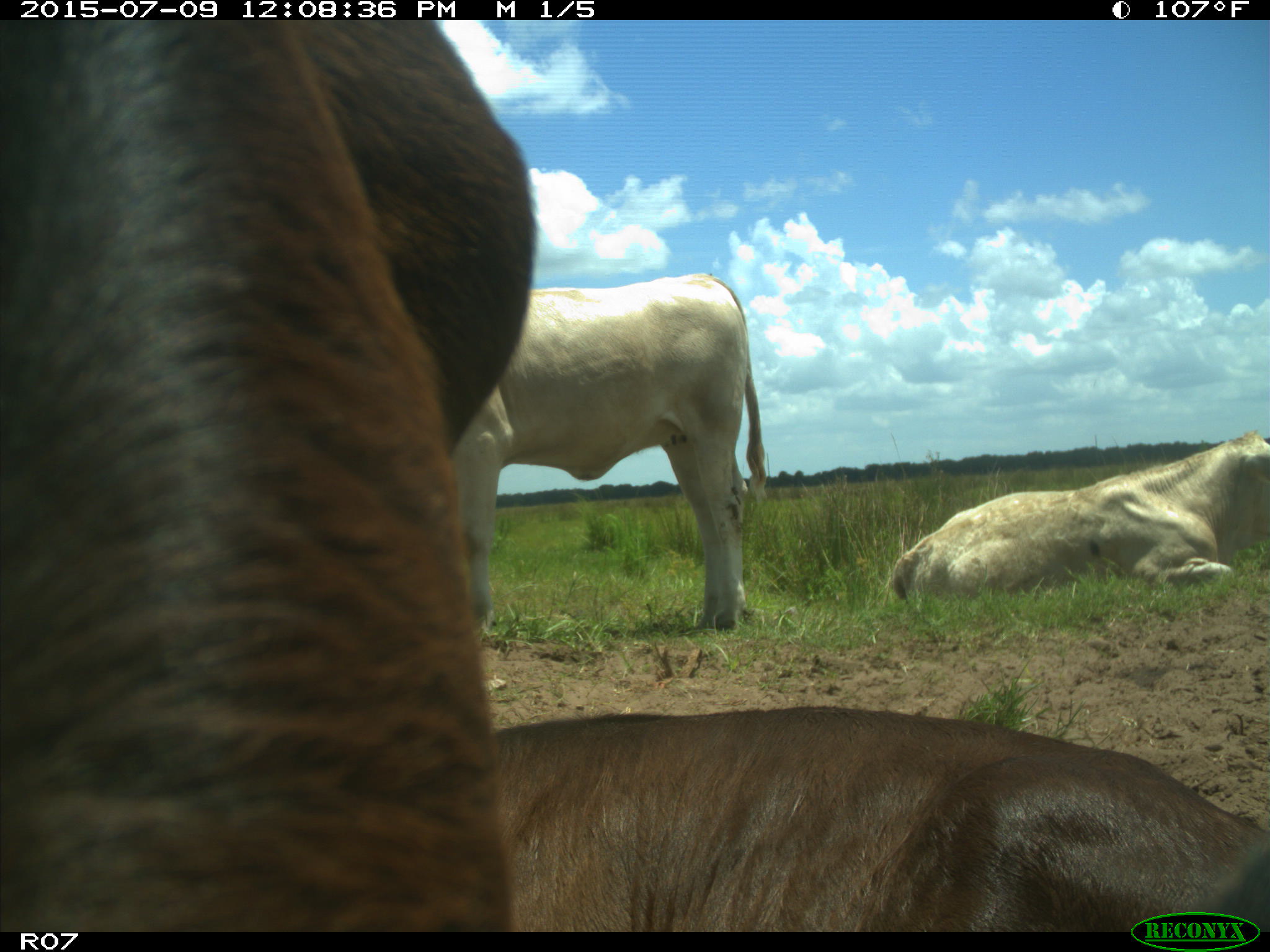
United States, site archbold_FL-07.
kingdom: Animalia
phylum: Chordata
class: Mammalia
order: Artiodactyla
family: Bovidae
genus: Bos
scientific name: Bos taurus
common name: domestic cow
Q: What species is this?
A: Bos taurus (domestic cow).